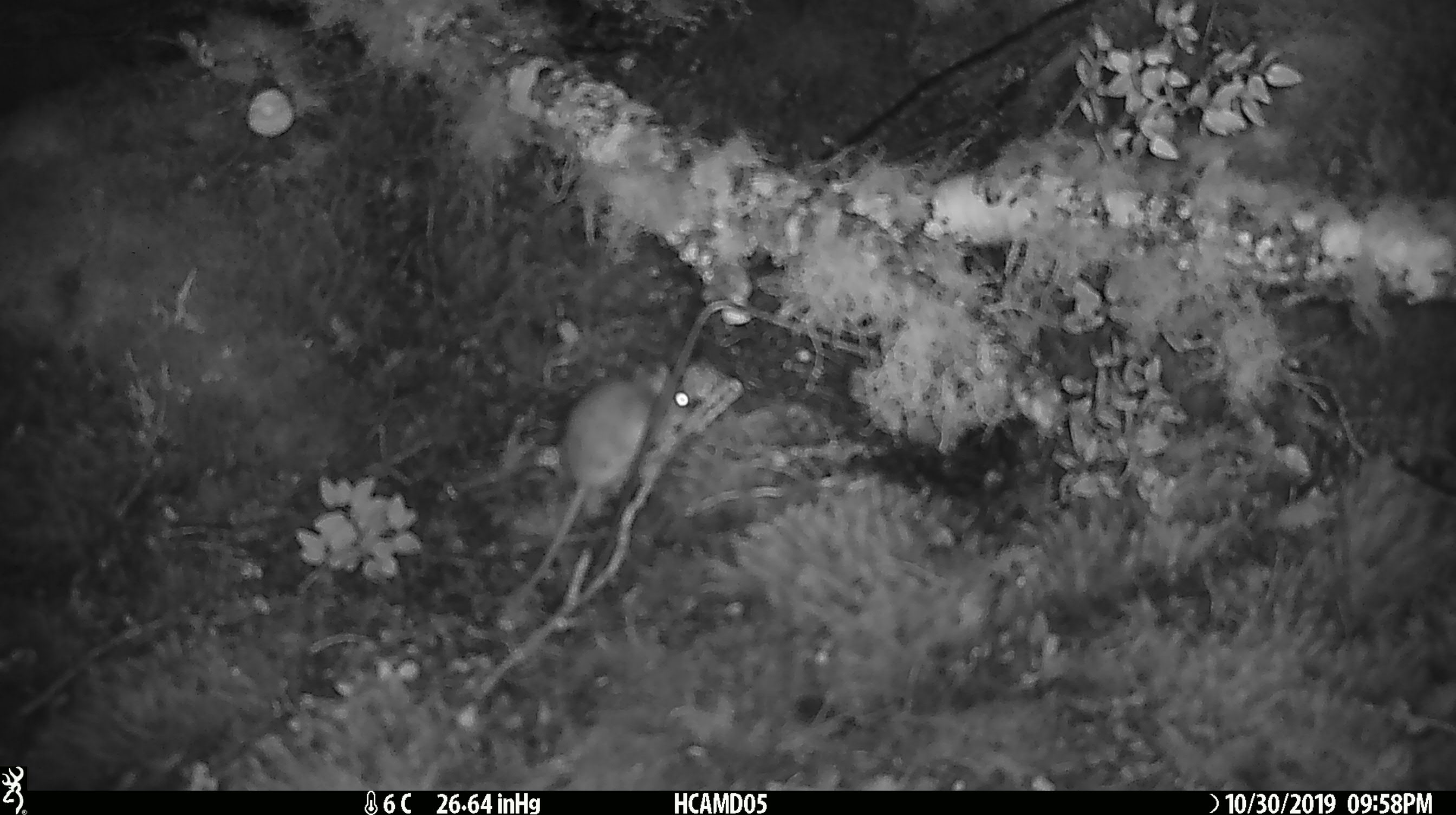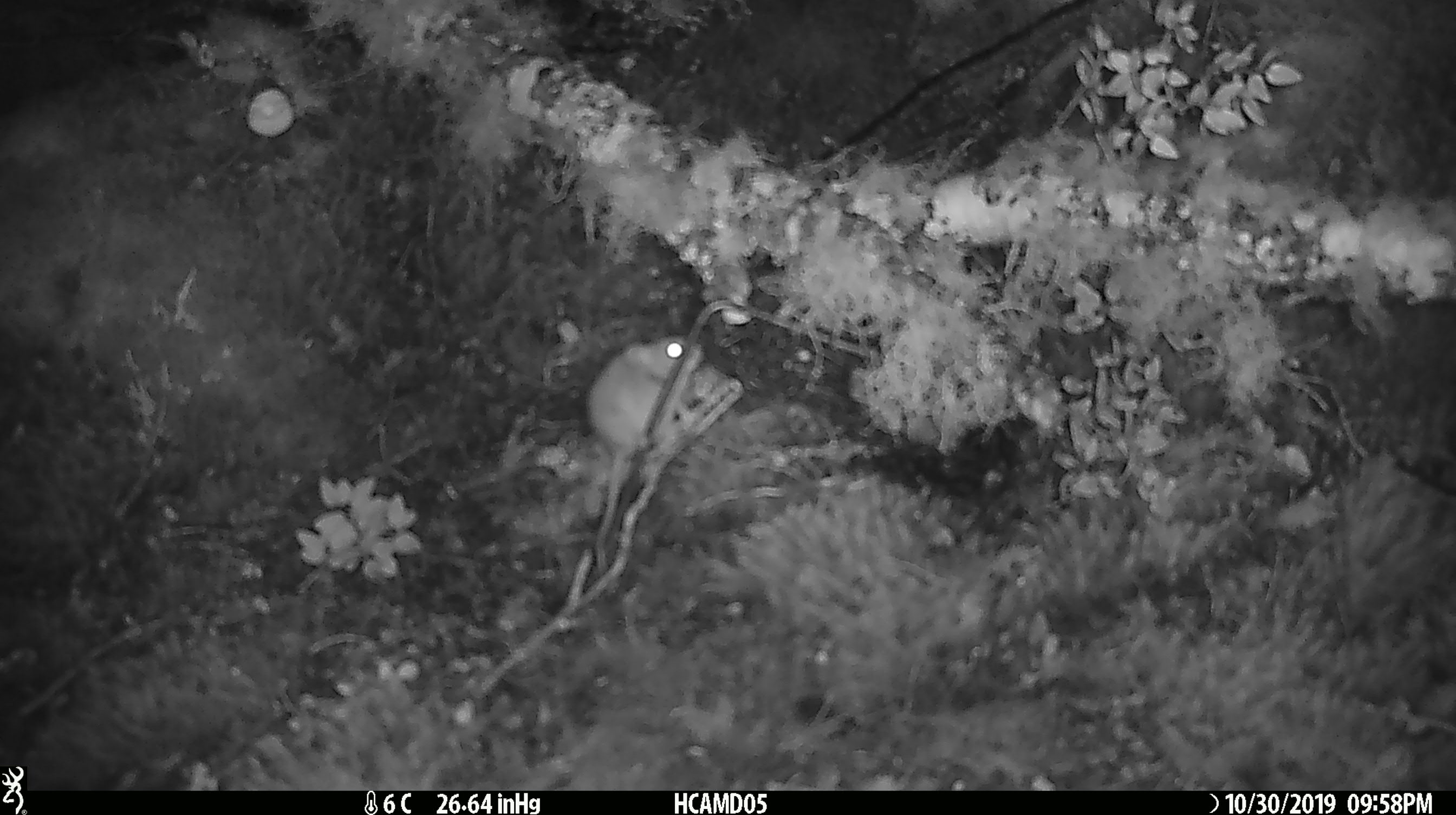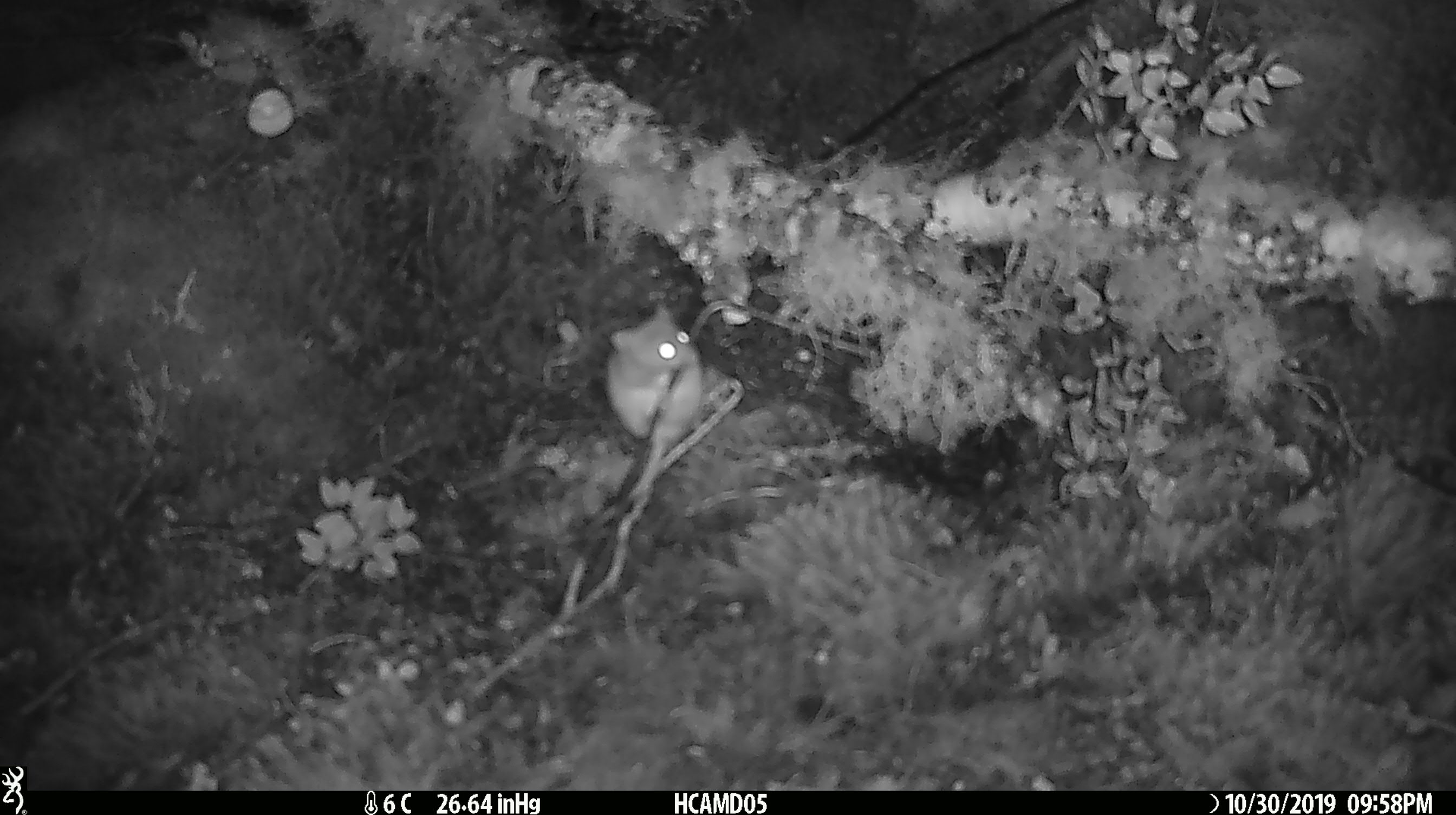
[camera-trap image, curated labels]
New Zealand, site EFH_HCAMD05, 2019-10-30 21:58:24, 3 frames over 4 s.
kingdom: Animalia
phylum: Chordata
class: Mammalia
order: Rodentia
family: Muridae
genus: Mus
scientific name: Mus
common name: mouse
Mouse (Mus).